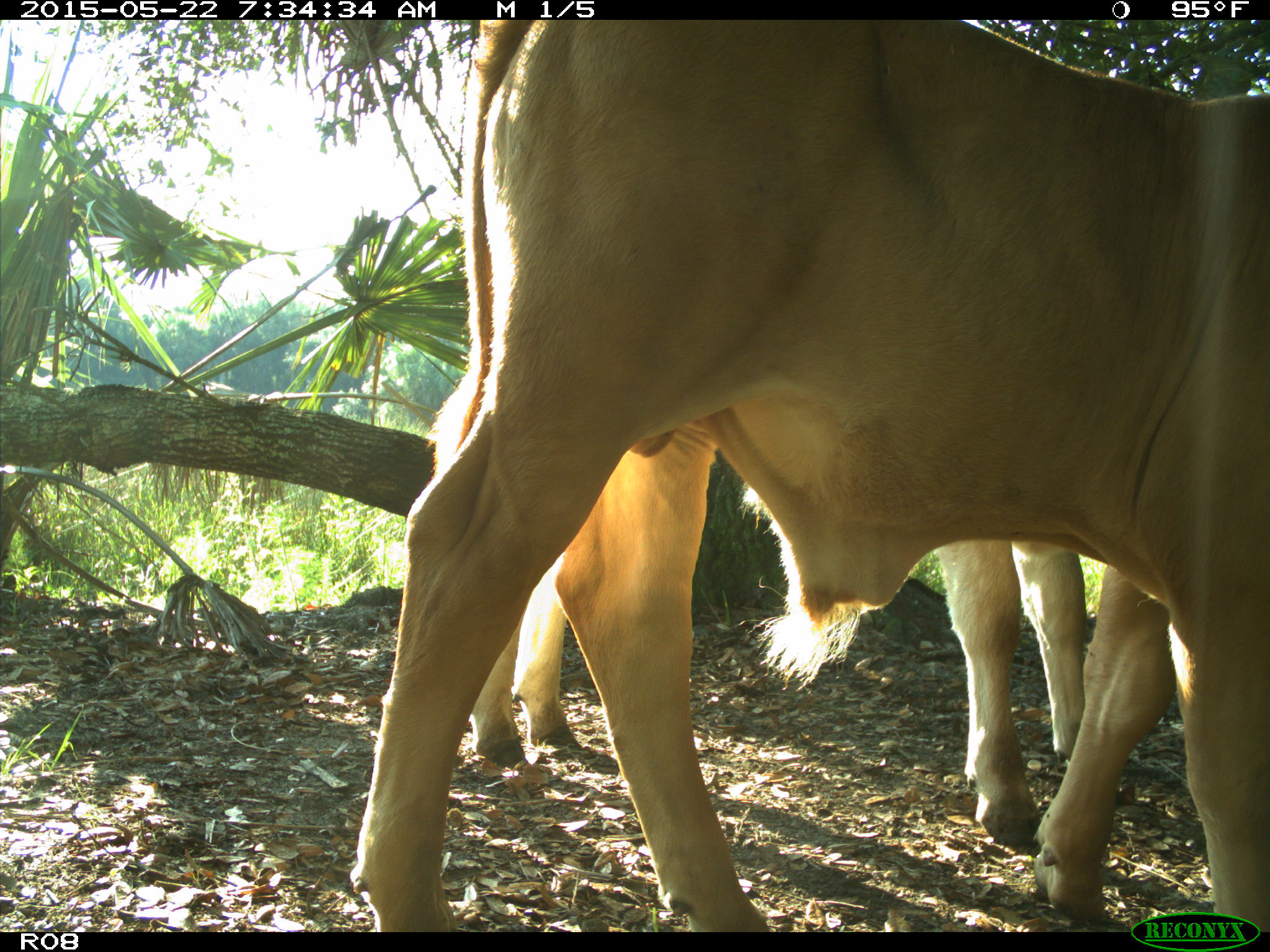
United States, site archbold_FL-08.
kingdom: Animalia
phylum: Chordata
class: Mammalia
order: Artiodactyla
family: Bovidae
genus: Bos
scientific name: Bos taurus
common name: domestic cow